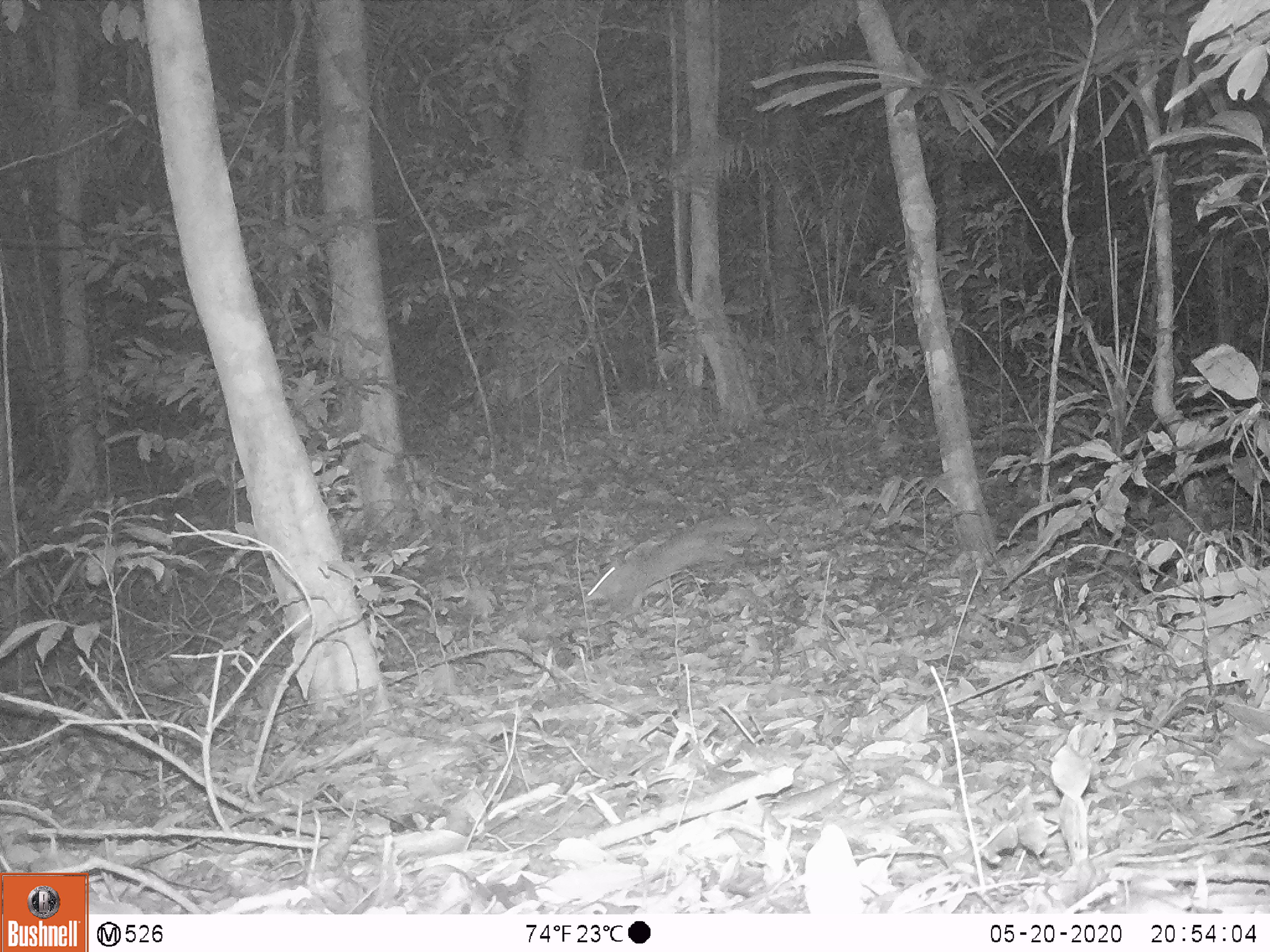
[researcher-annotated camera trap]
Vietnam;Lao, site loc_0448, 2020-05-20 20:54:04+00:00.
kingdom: Animalia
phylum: Chordata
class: Mammalia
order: Carnivora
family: Mustelidae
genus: Melogale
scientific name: Melogale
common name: ferret badger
Ferret badger (Melogale). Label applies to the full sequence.